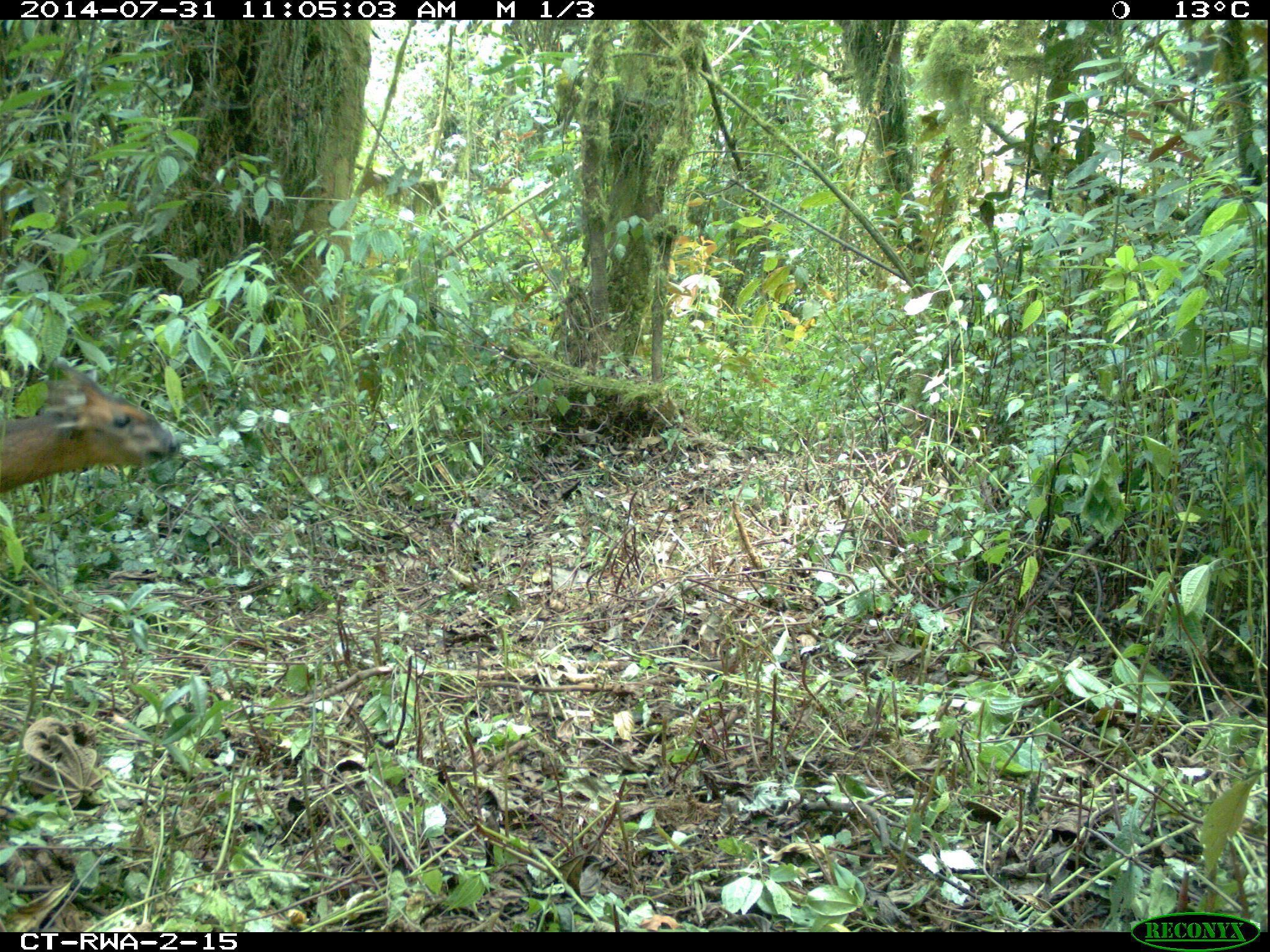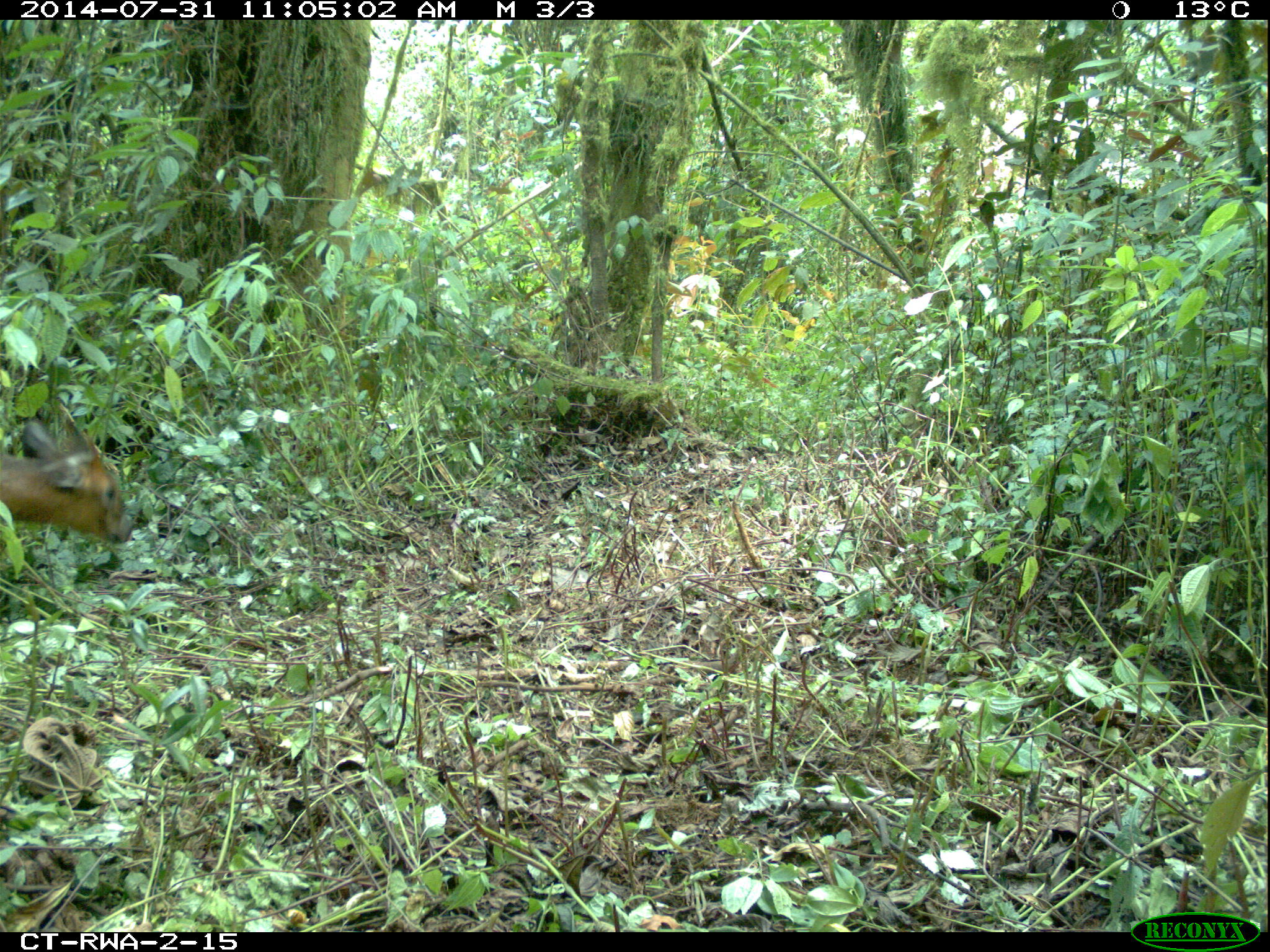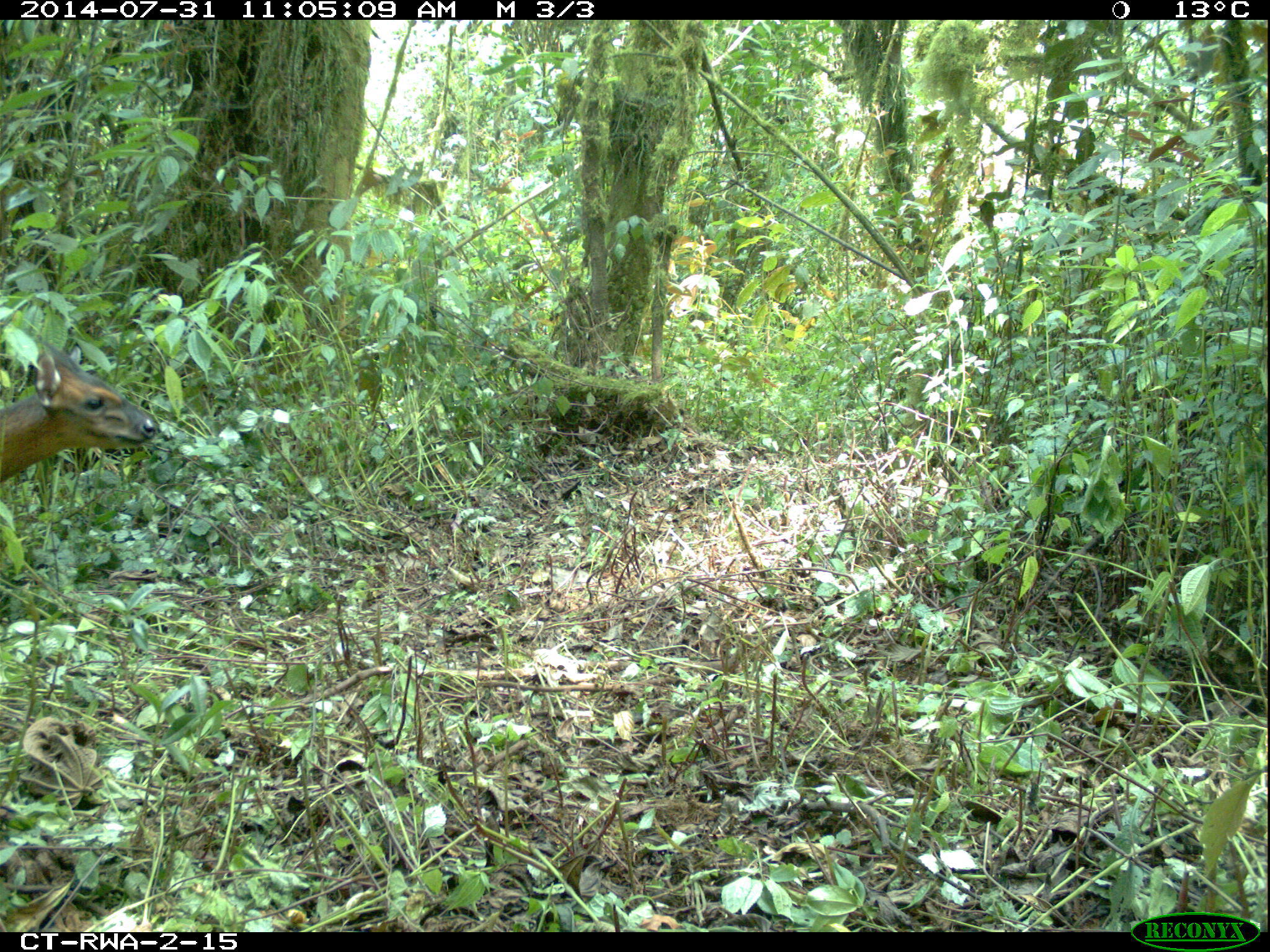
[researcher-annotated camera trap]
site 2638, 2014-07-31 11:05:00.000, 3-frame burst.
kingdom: Animalia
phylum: Chordata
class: Mammalia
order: Artiodactyla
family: Bovidae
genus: Cephalophus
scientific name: Cephalophus nigrifrons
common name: black-fronted duiker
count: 1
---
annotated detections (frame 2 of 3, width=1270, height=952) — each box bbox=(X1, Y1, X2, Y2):
cephalophus nigrifrons: bbox=(0, 402, 137, 545)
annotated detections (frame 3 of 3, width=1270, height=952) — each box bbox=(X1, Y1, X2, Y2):
cephalophus nigrifrons: bbox=(0, 334, 162, 481)